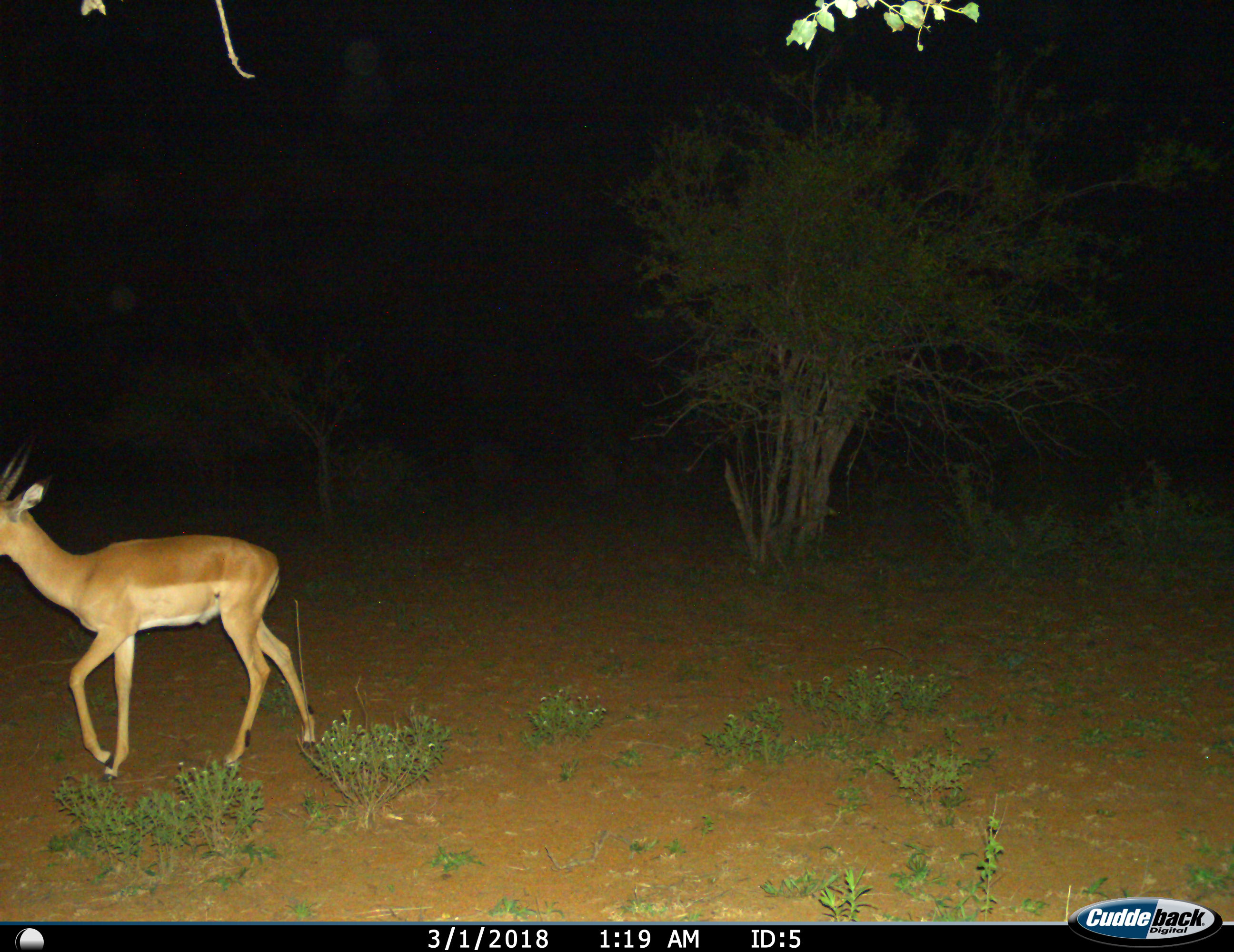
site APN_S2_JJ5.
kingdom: Animalia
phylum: Chordata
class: Mammalia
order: Artiodactyla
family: Bovidae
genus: Aepyceros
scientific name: Aepyceros melampus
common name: impala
Impala (Aepyceros melampus), count 1. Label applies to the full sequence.